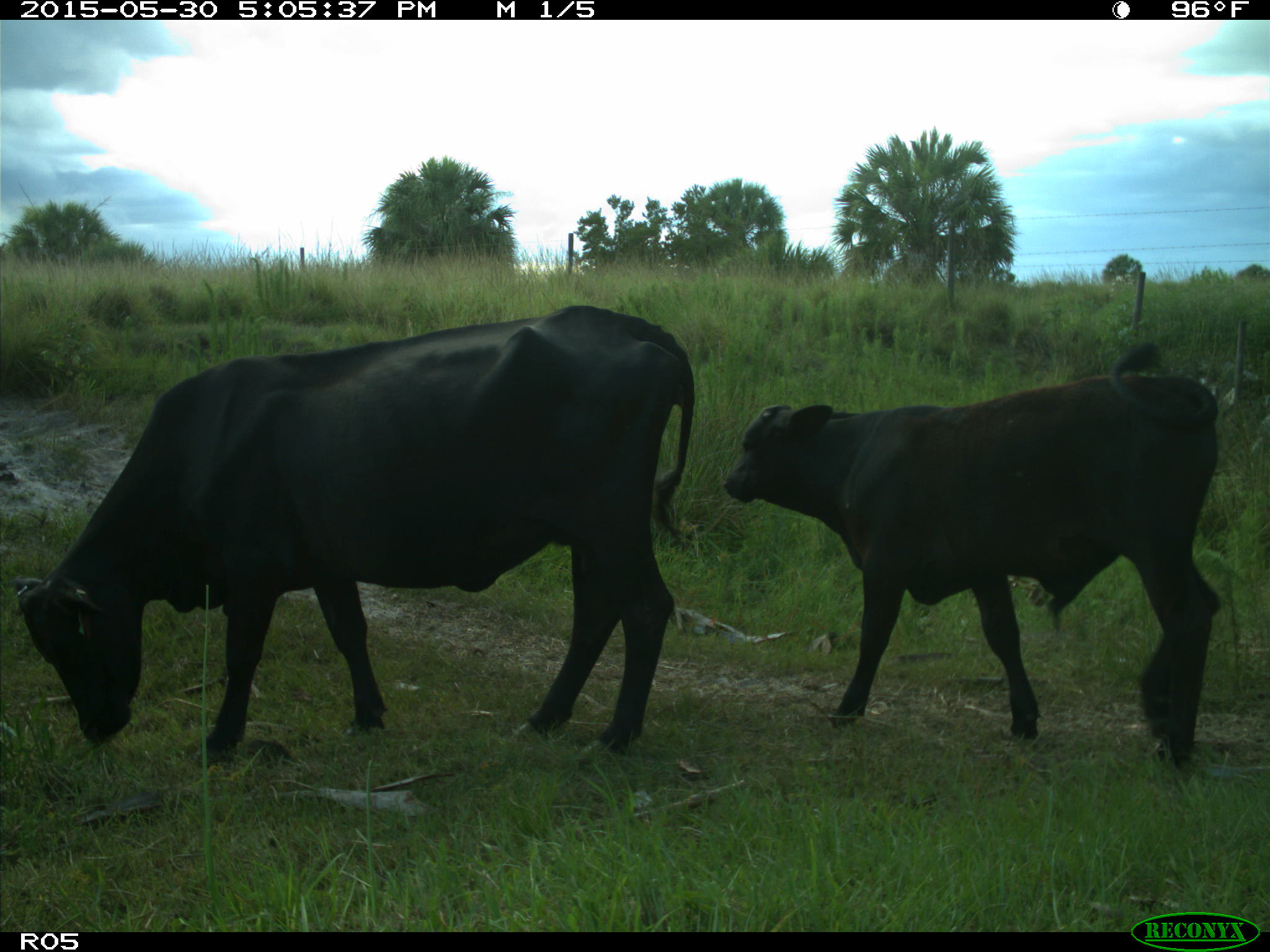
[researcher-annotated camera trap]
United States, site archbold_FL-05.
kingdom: Animalia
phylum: Chordata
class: Mammalia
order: Artiodactyla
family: Bovidae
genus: Bos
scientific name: Bos taurus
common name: domestic cow